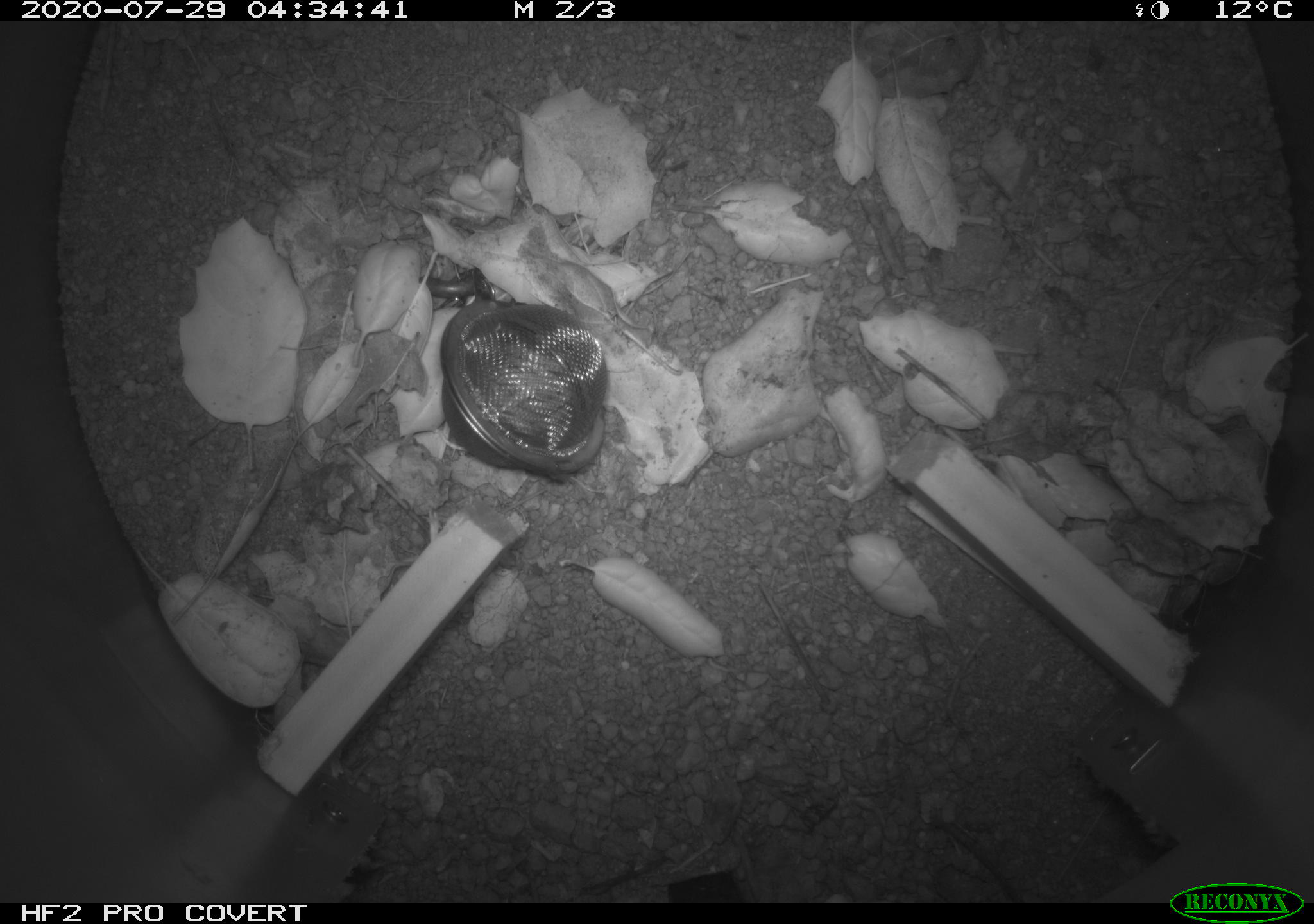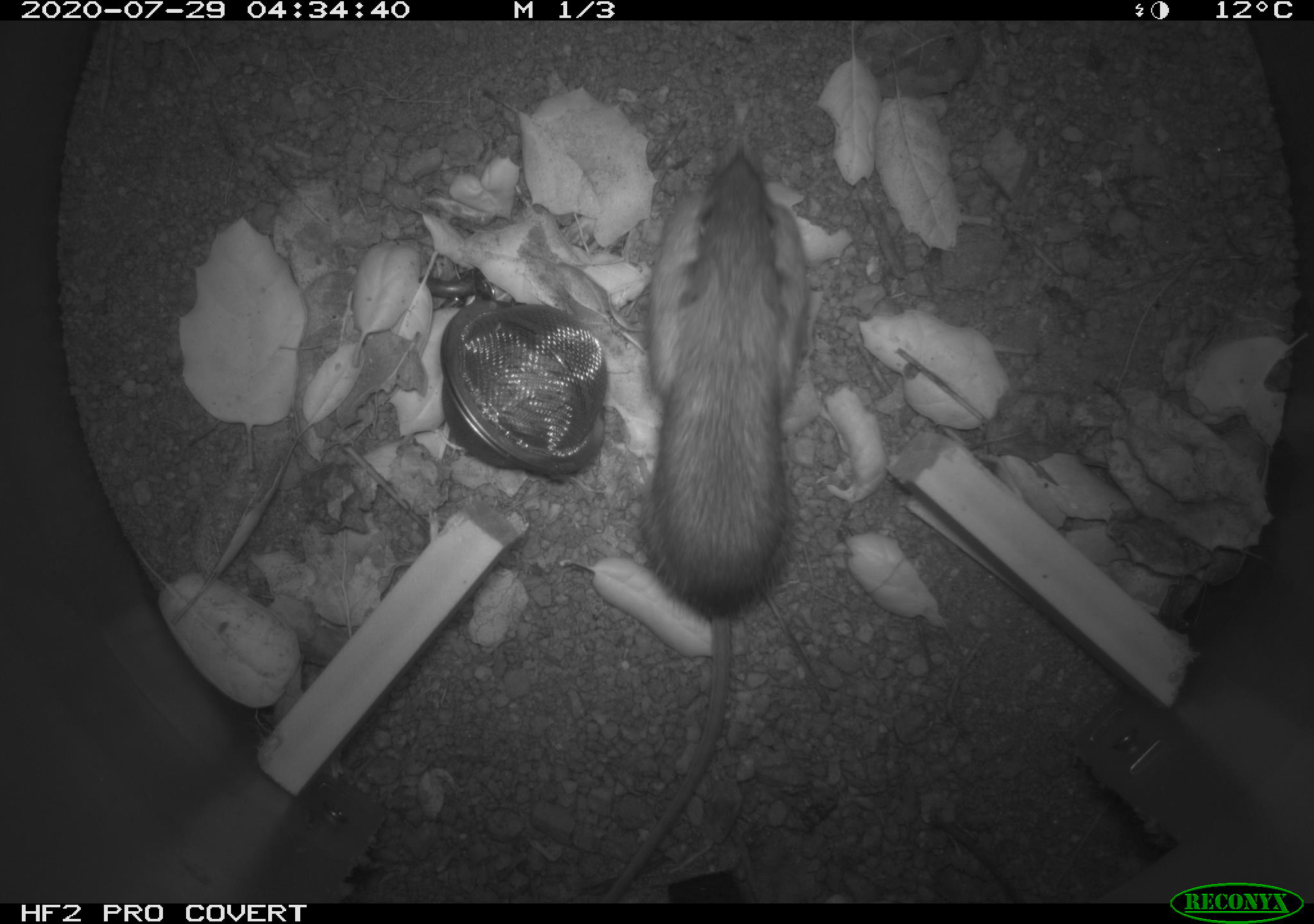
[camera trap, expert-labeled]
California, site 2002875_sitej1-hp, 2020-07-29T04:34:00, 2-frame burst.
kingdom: Animalia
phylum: Chordata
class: Mammalia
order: Rodentia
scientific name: Rodentia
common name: rodent